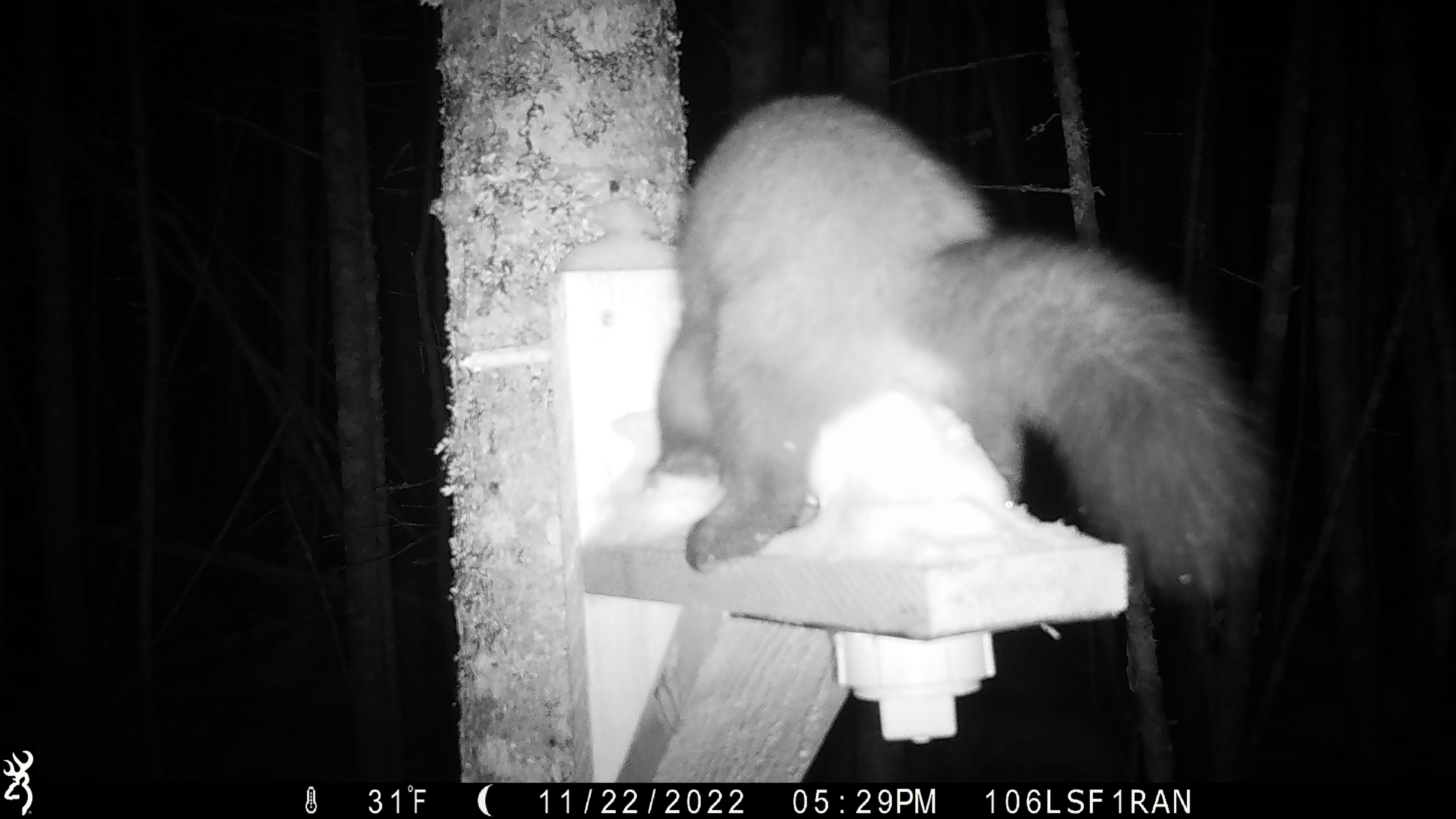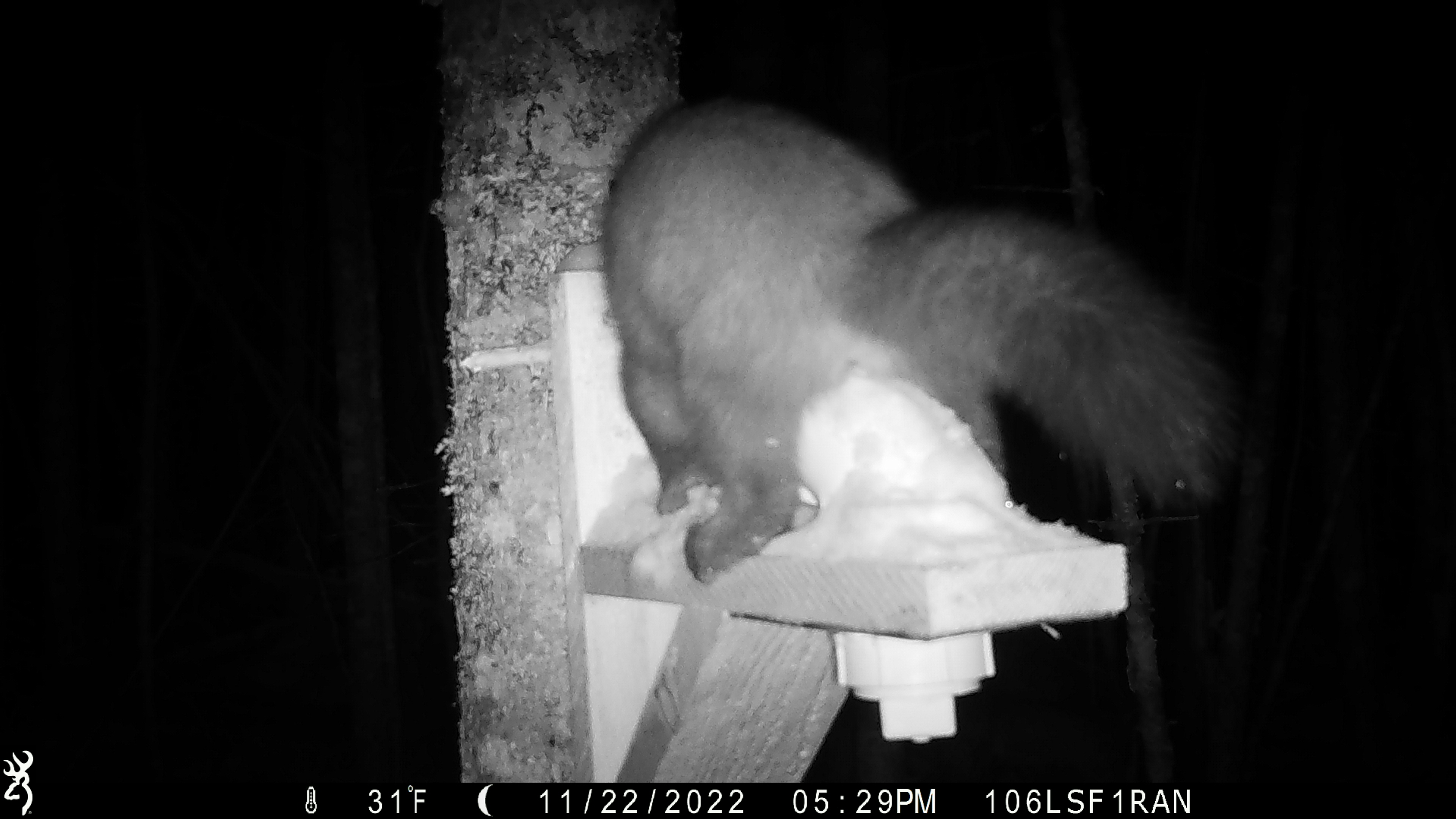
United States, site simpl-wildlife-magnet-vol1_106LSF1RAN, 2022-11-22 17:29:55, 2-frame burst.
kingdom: Animalia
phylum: Chordata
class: Mammalia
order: Carnivora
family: Mustelidae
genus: Martes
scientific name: Martes americana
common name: american marten